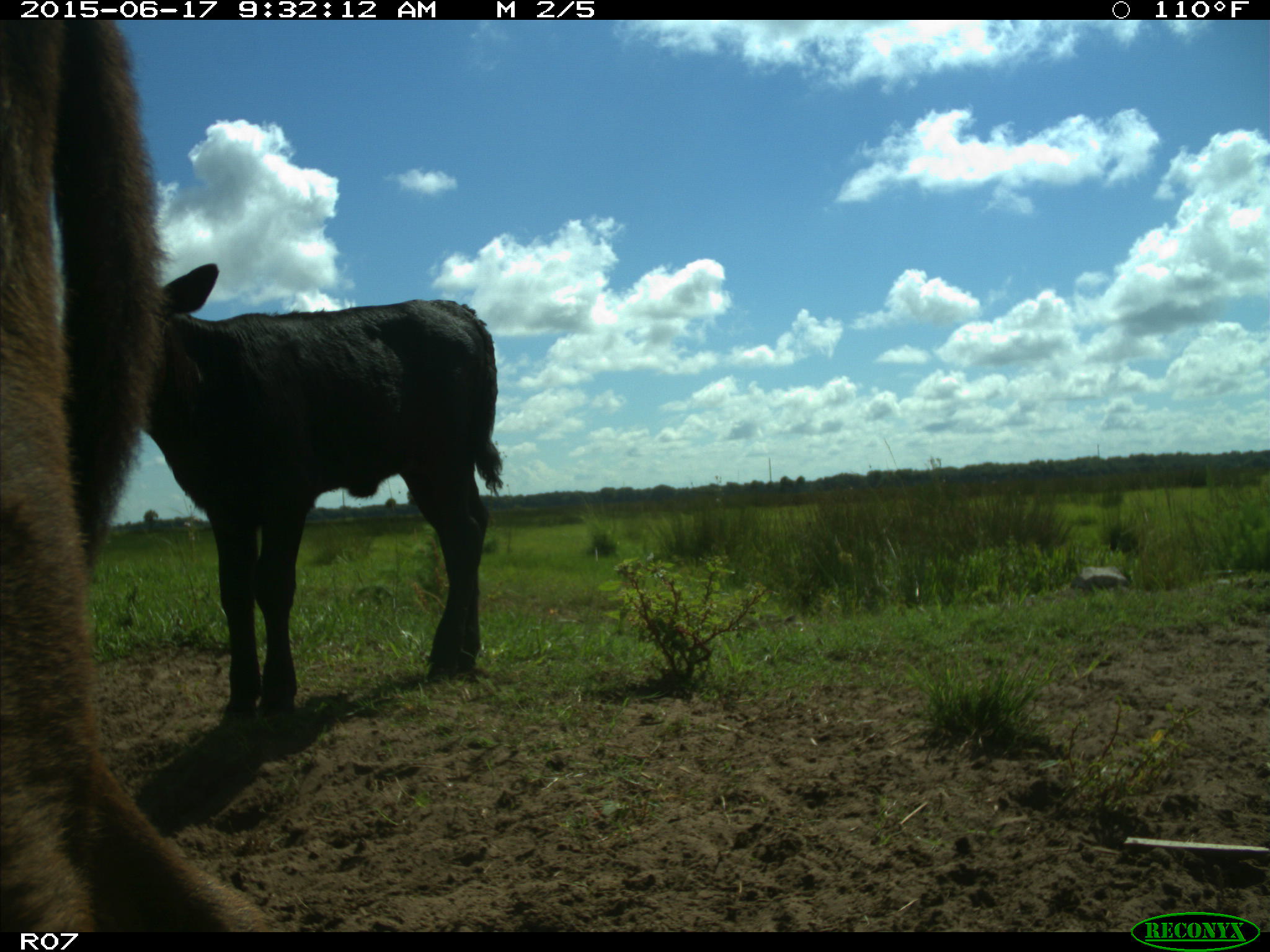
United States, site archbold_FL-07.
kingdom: Animalia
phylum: Chordata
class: Mammalia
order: Artiodactyla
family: Bovidae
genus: Bos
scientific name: Bos taurus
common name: domestic cow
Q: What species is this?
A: Bos taurus (domestic cow).